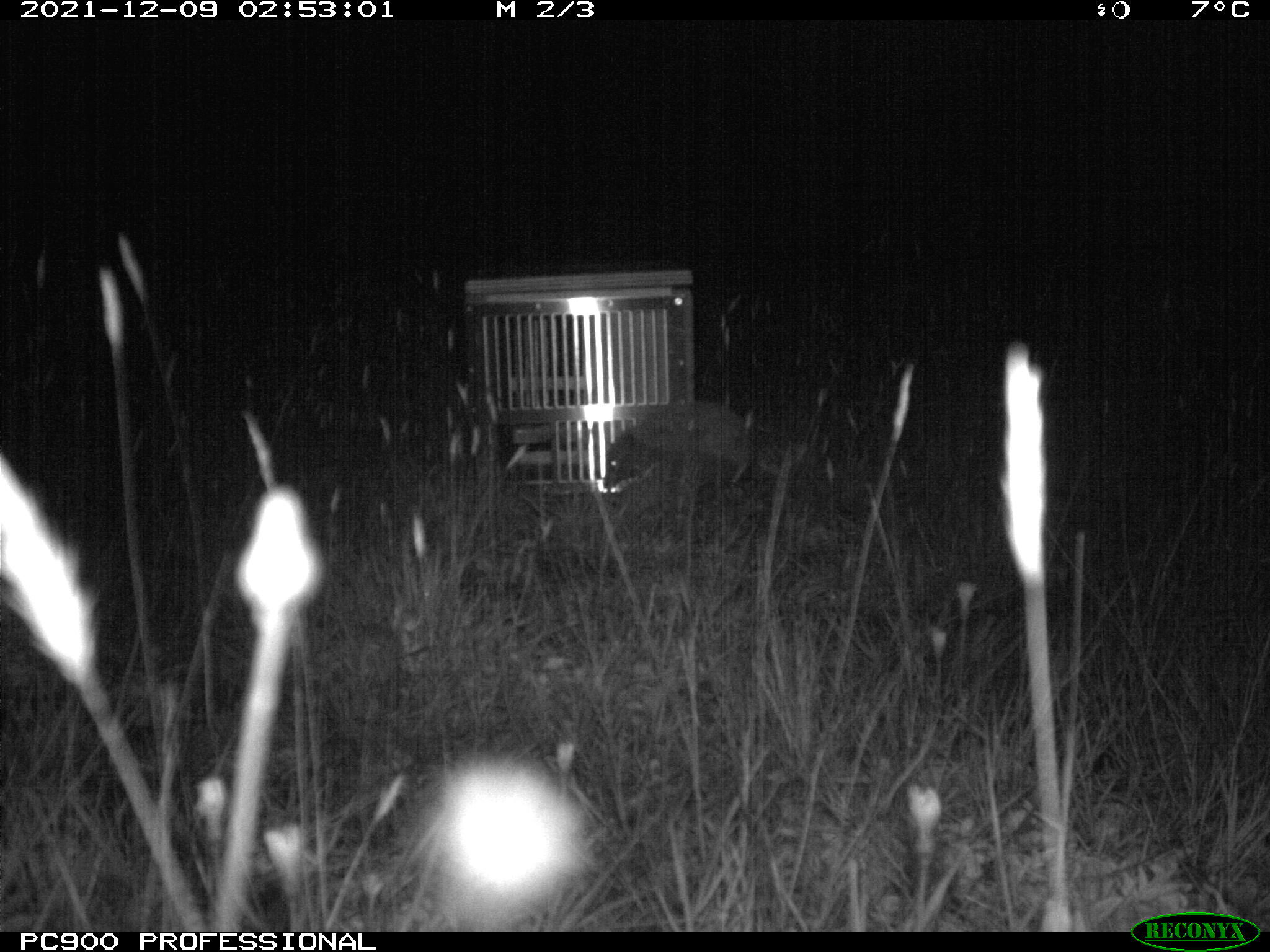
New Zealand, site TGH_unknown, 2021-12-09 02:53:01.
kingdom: Animalia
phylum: Chordata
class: Mammalia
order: Eulipotyphla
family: Erinaceidae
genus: Erinaceus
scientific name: Erinaceus europaeus europaeus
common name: european hedgehog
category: hedgehog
Hedgehog (european hedgehog) (Erinaceus europaeus europaeus).